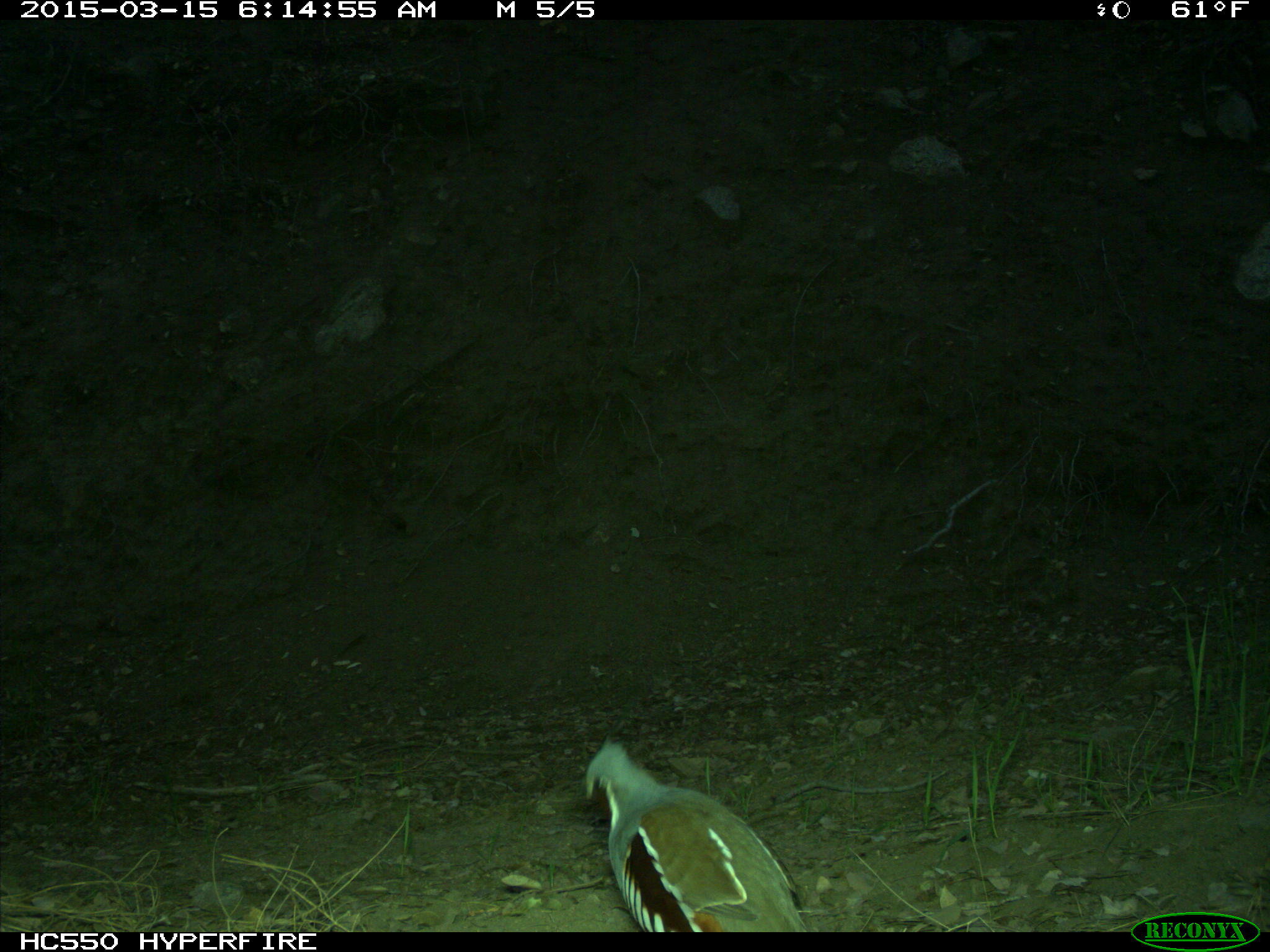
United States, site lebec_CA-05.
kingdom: Animalia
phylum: Chordata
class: Aves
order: Galliformes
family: Odontophoridae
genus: Callipepla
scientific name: Callipepla californica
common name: california quail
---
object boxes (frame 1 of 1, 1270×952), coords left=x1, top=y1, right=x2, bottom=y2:
animal: left=583, top=732, right=811, bottom=932